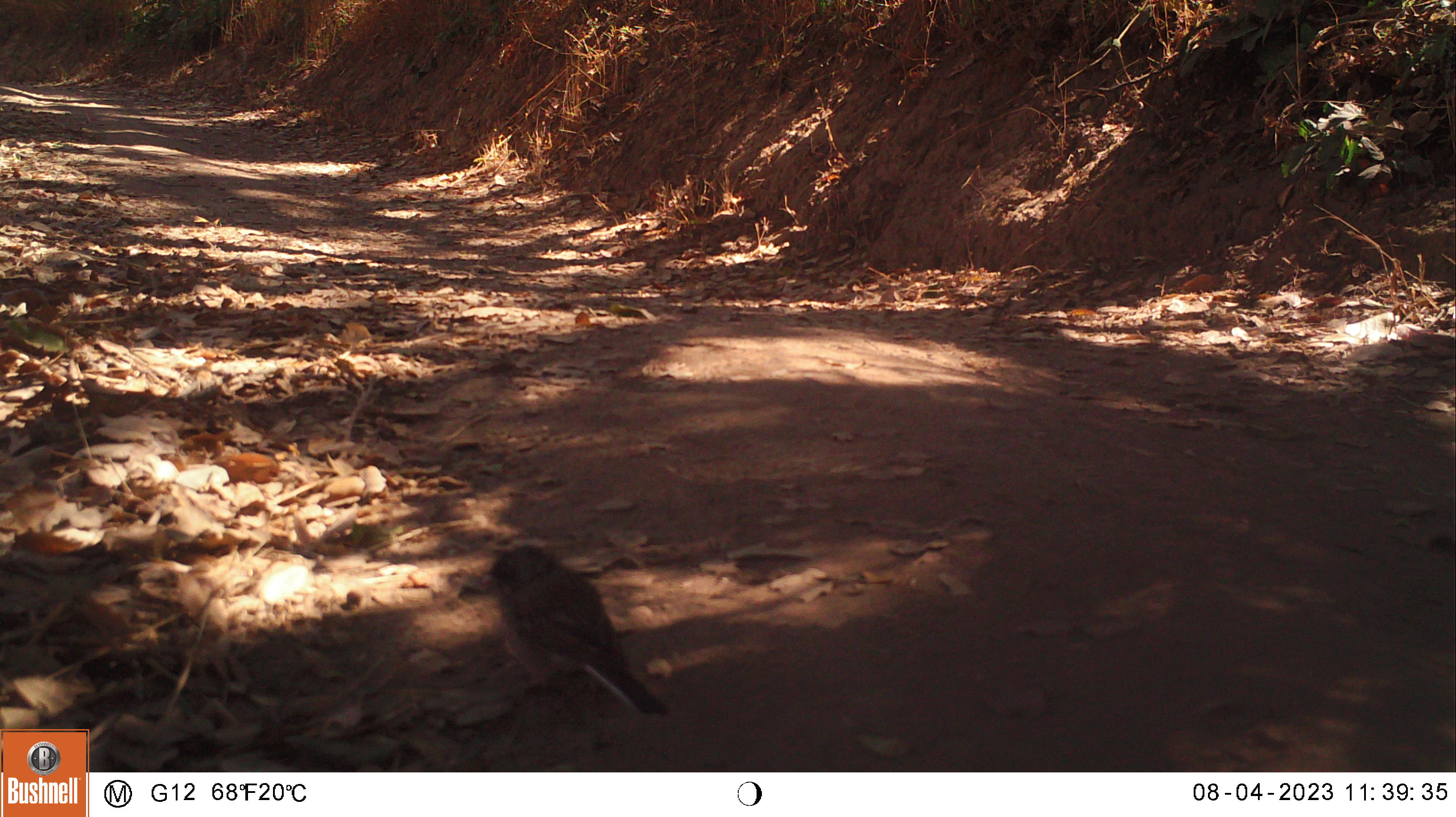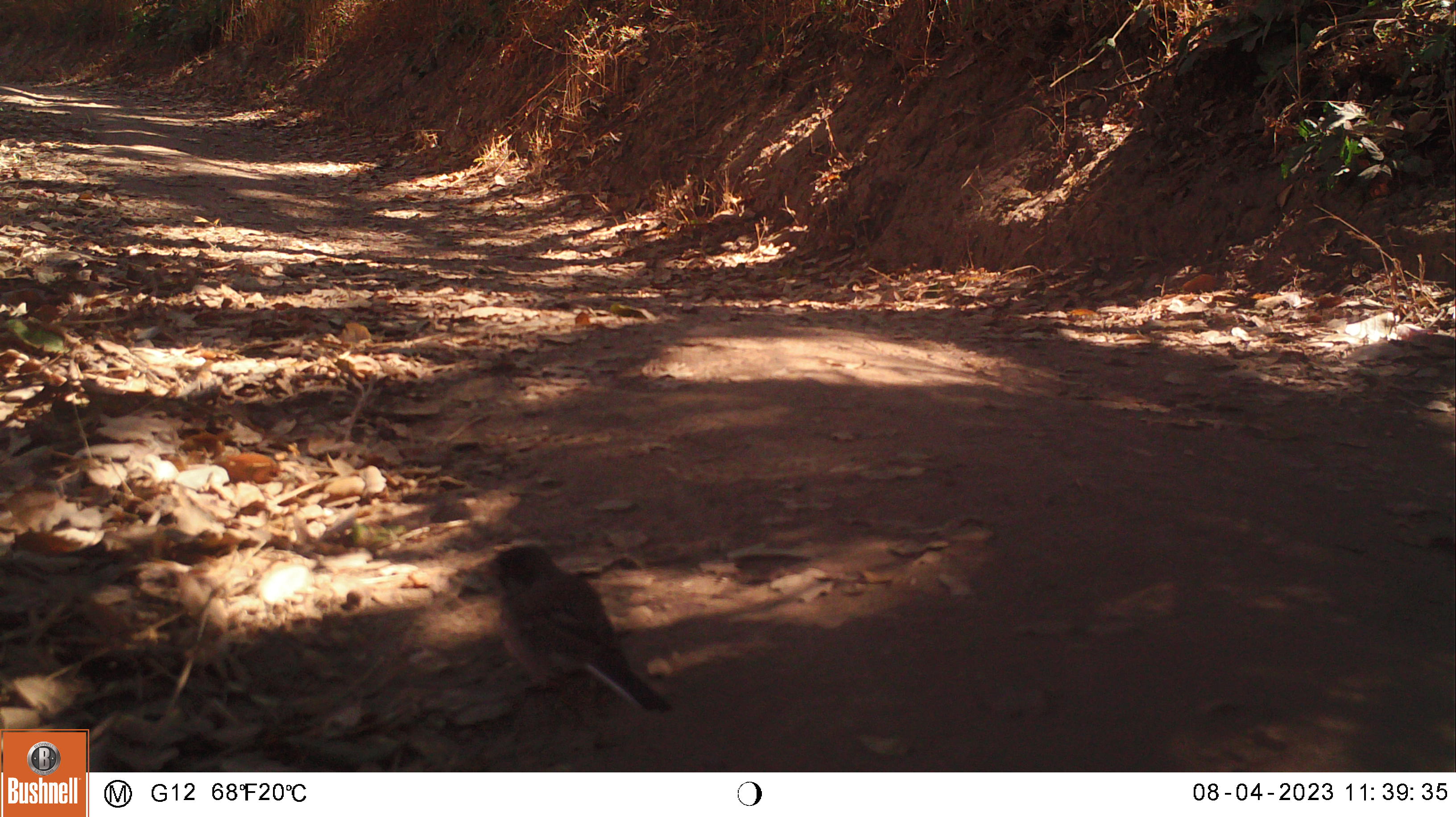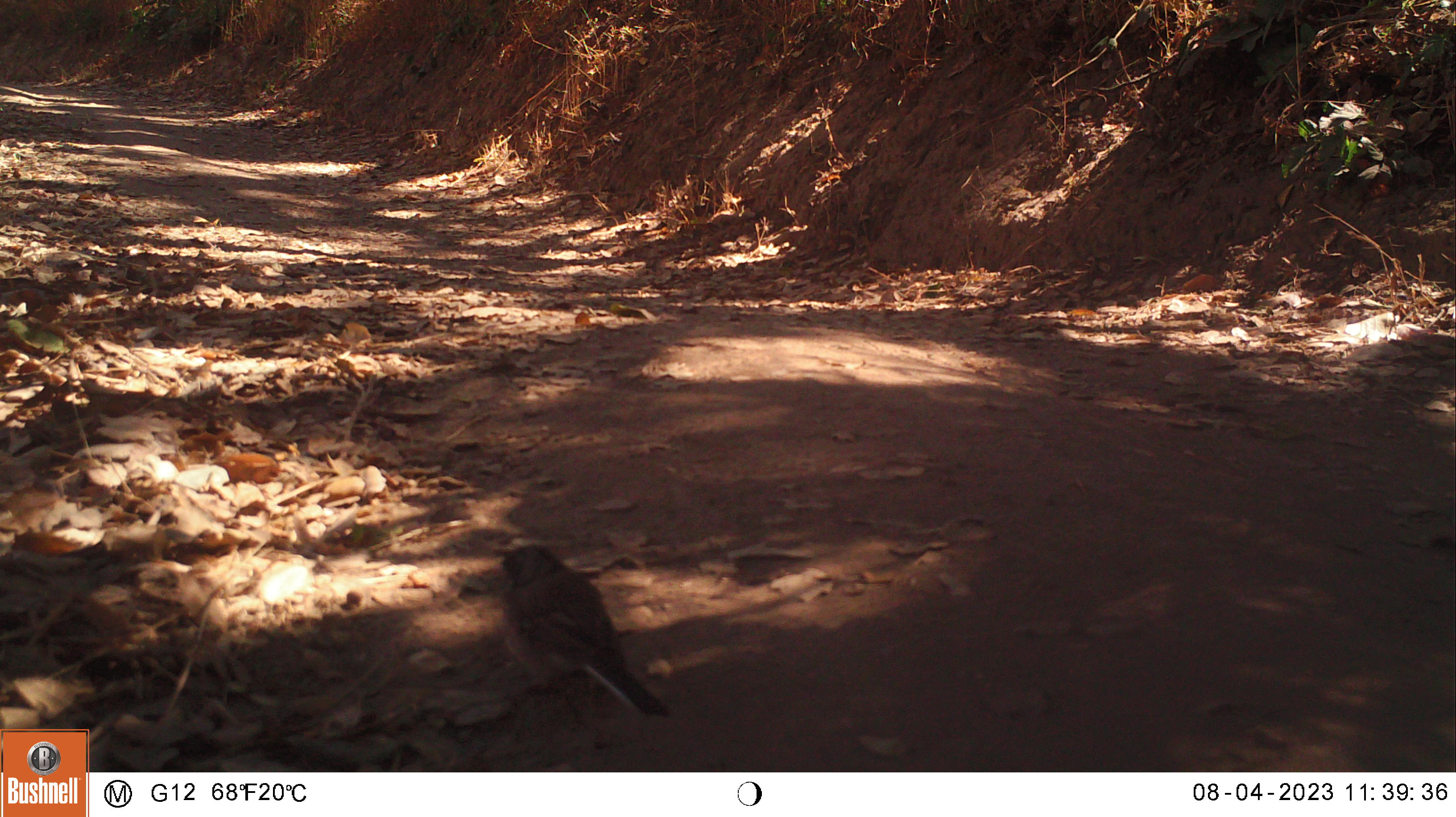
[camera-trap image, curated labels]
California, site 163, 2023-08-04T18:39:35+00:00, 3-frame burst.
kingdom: Animalia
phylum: Chordata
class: Aves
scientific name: Aves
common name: bird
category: unknown bird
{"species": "unknown bird (bird) (Aves)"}